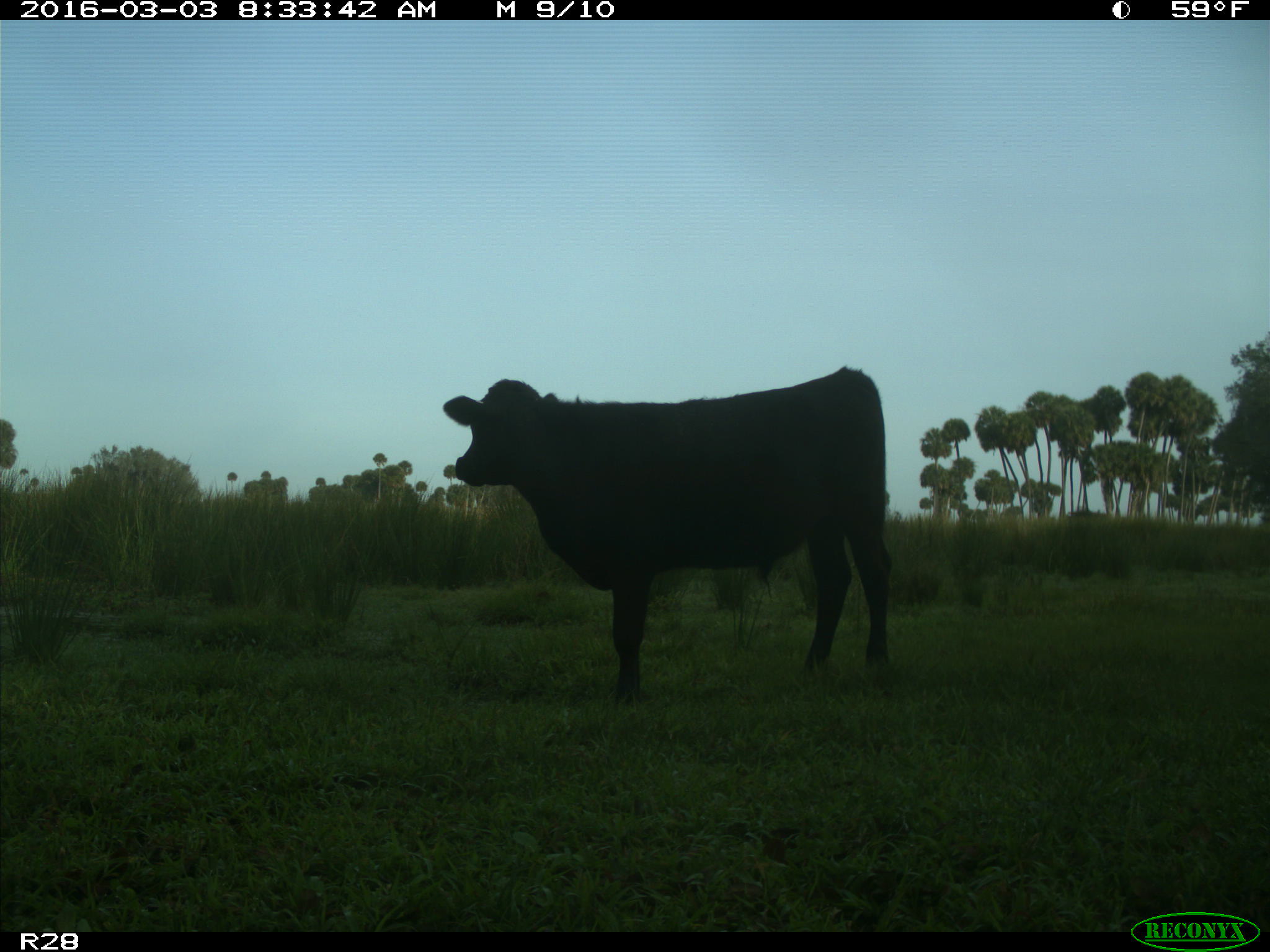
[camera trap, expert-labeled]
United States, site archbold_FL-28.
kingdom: Animalia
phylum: Chordata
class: Mammalia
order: Artiodactyla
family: Bovidae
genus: Bos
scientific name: Bos taurus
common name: domestic cow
Bos taurus (domestic cow).